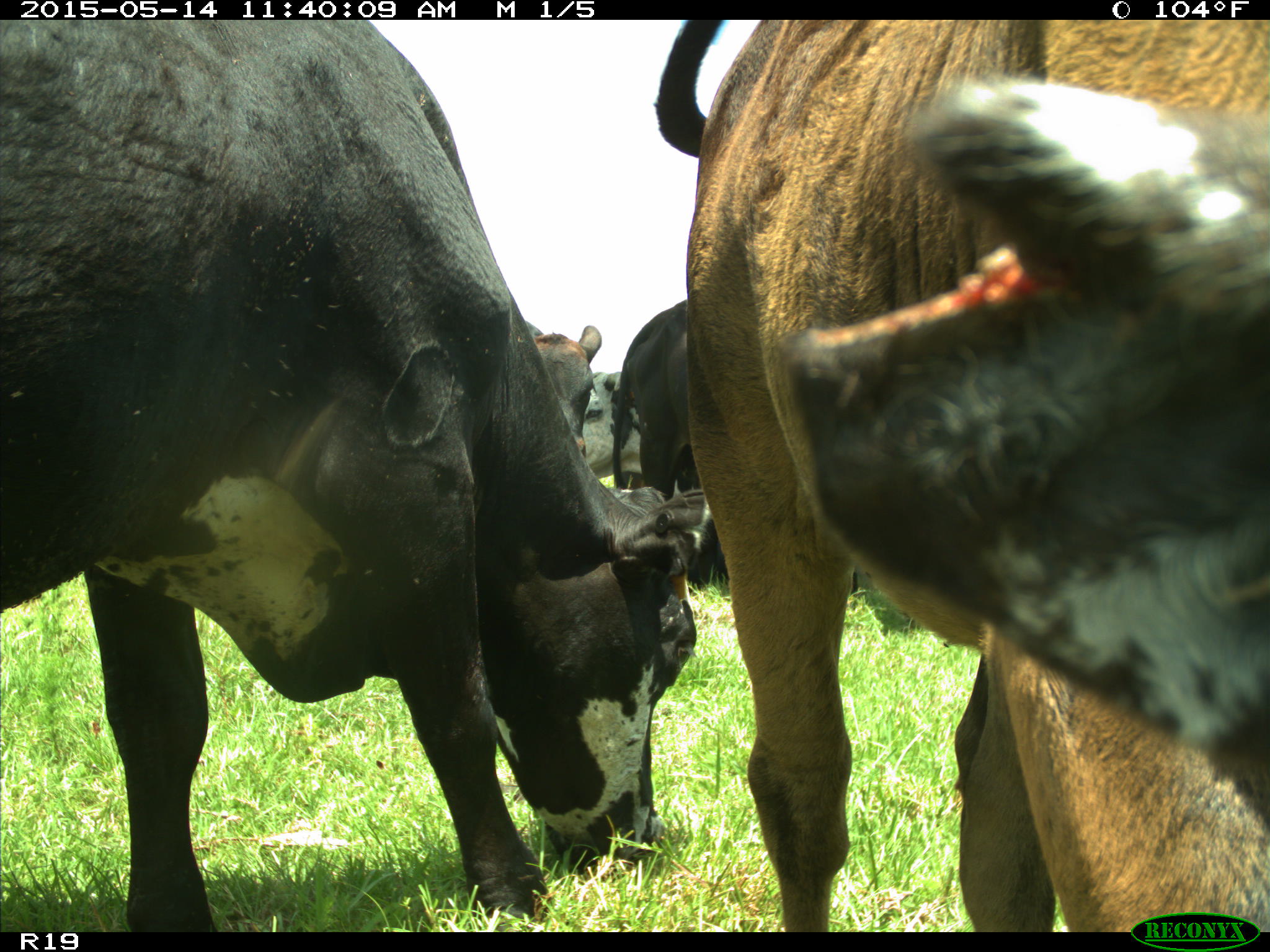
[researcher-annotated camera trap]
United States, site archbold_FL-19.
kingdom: Animalia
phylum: Chordata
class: Mammalia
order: Artiodactyla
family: Bovidae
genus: Bos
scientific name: Bos taurus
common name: domestic cow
Bos taurus (domestic cow).